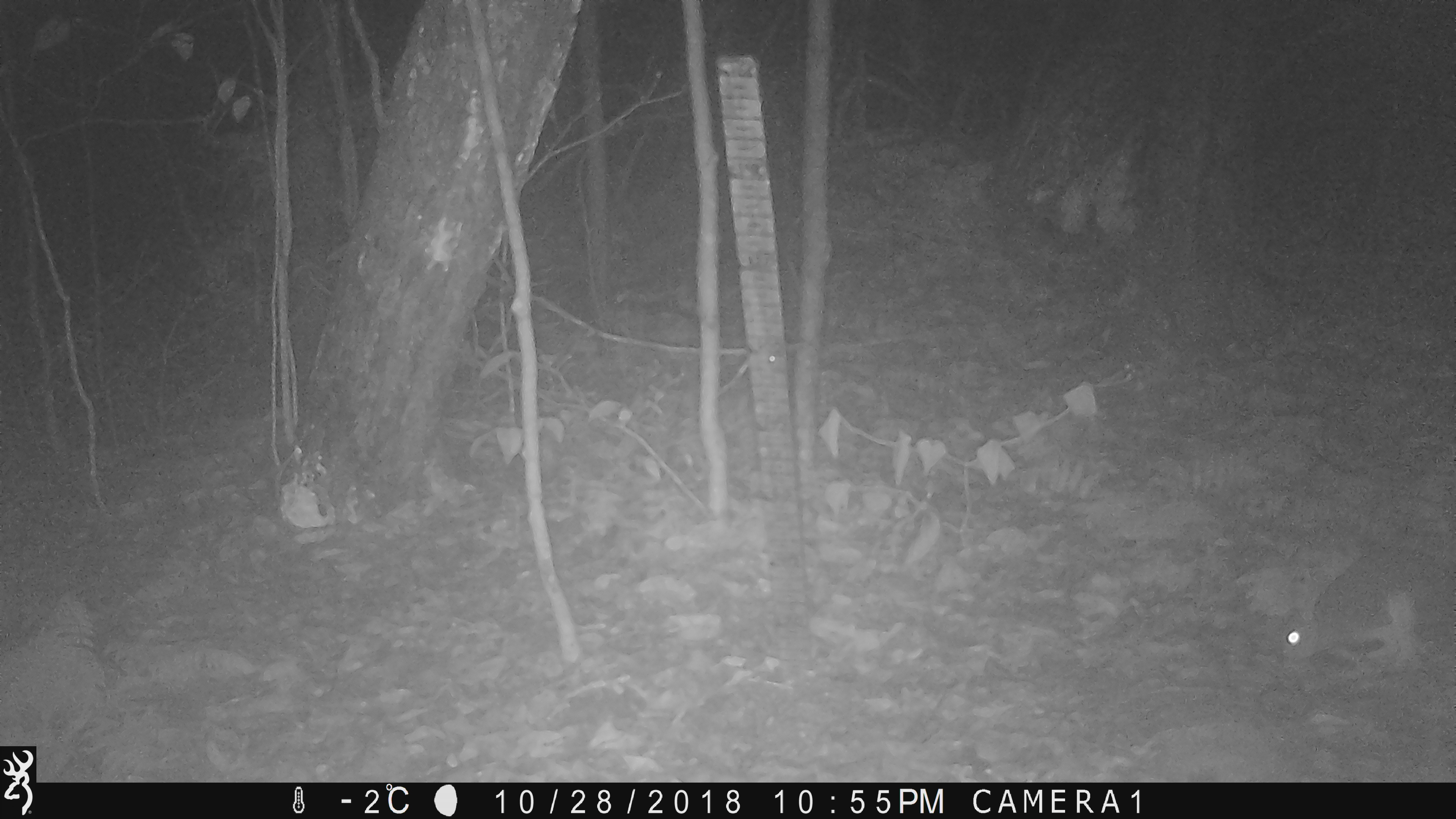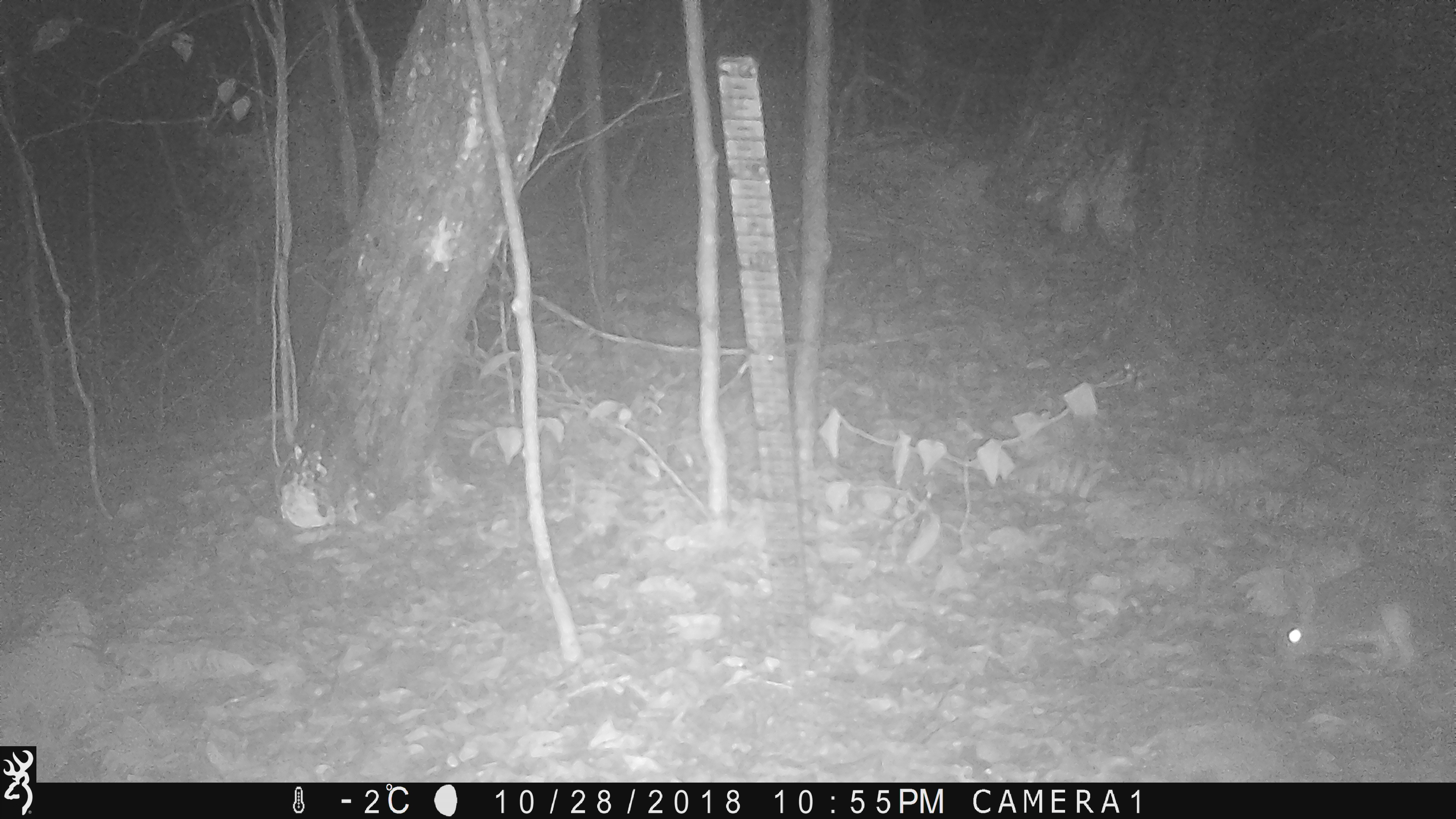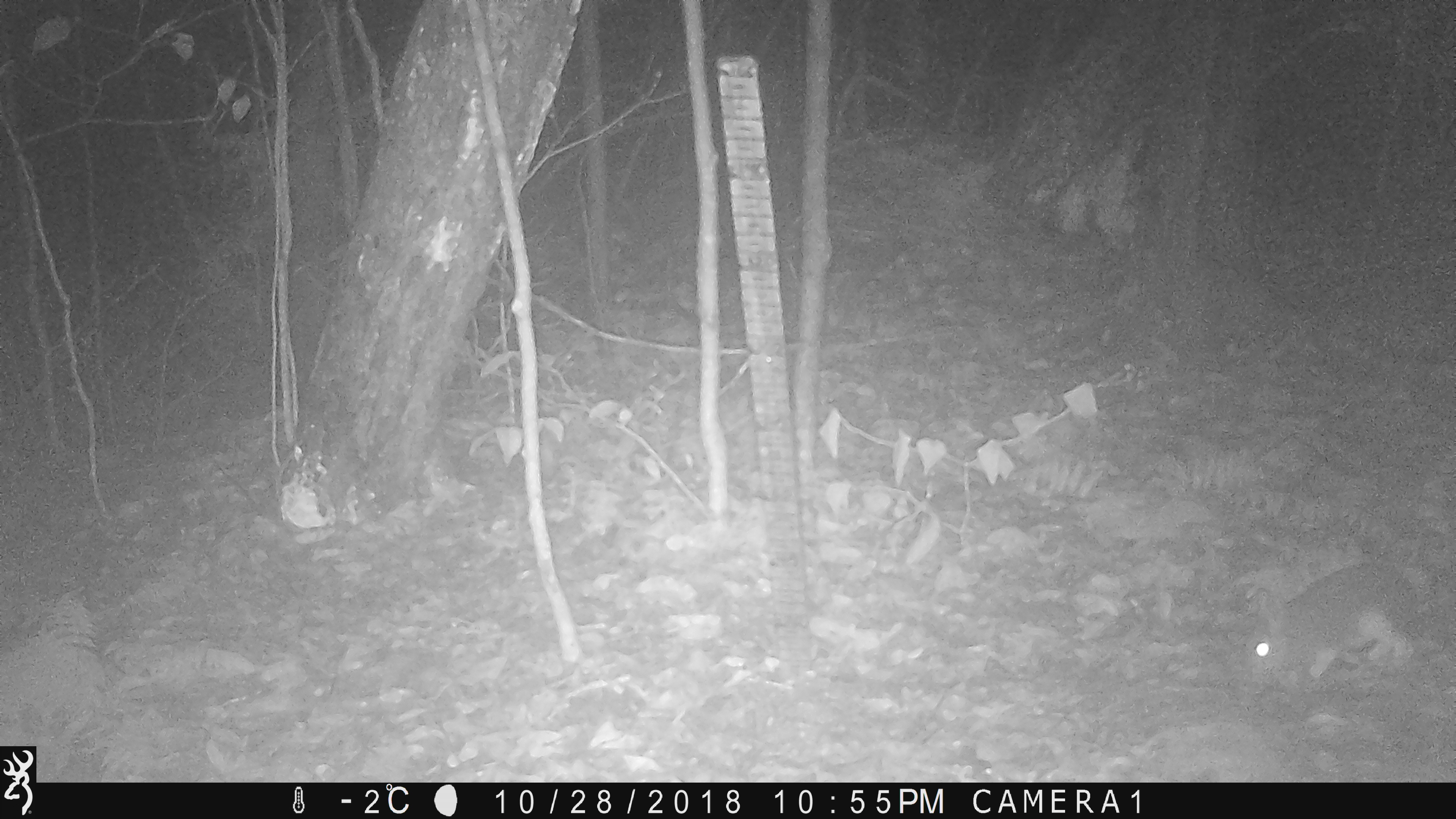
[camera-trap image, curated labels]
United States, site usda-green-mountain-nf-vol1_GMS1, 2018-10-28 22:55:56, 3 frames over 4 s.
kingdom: Animalia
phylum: Chordata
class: Mammalia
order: Lagomorpha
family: Leporidae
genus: Lepus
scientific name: Lepus americanus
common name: snowshoe hare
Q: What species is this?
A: Snowshoe hare (Lepus americanus).